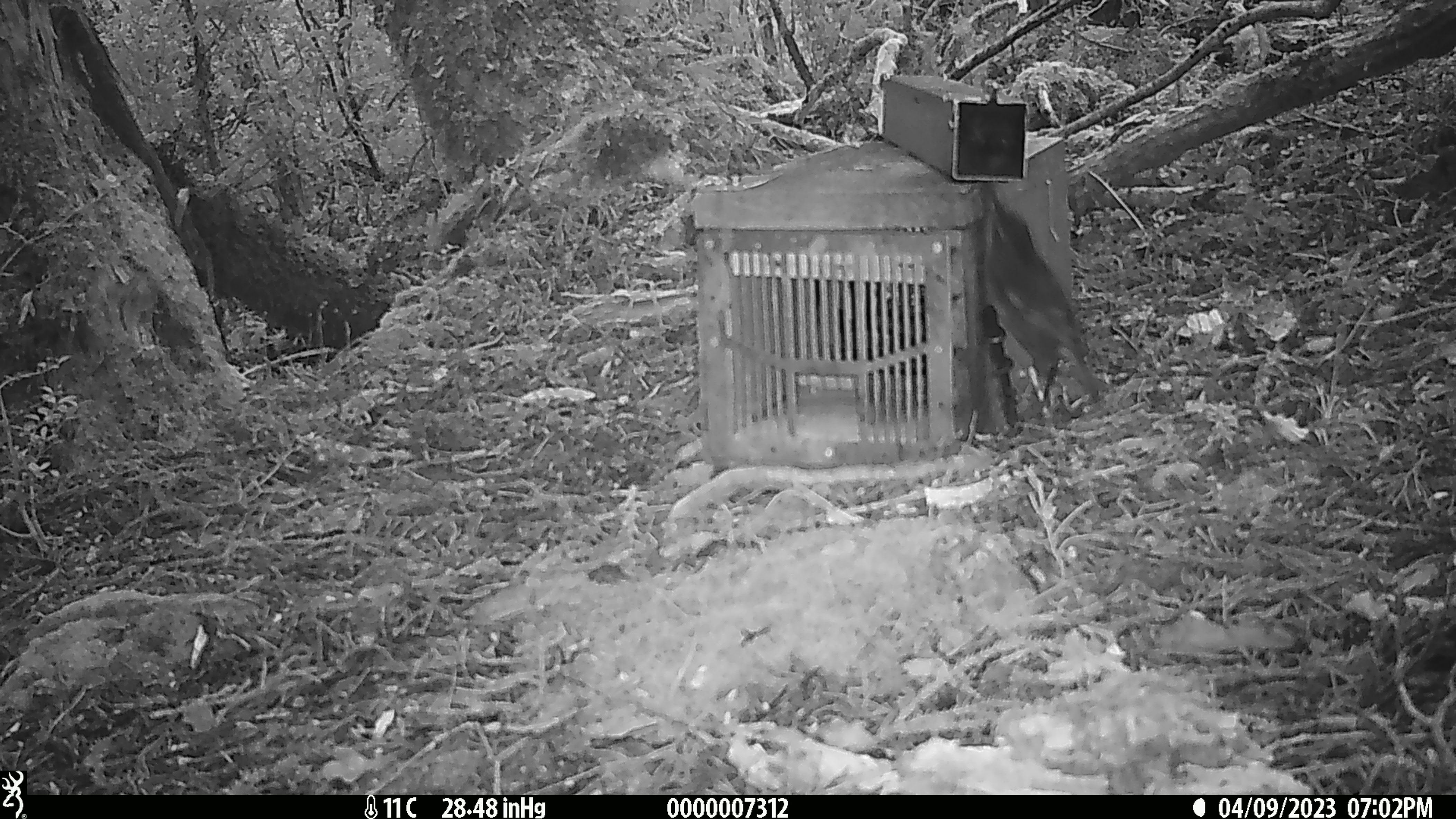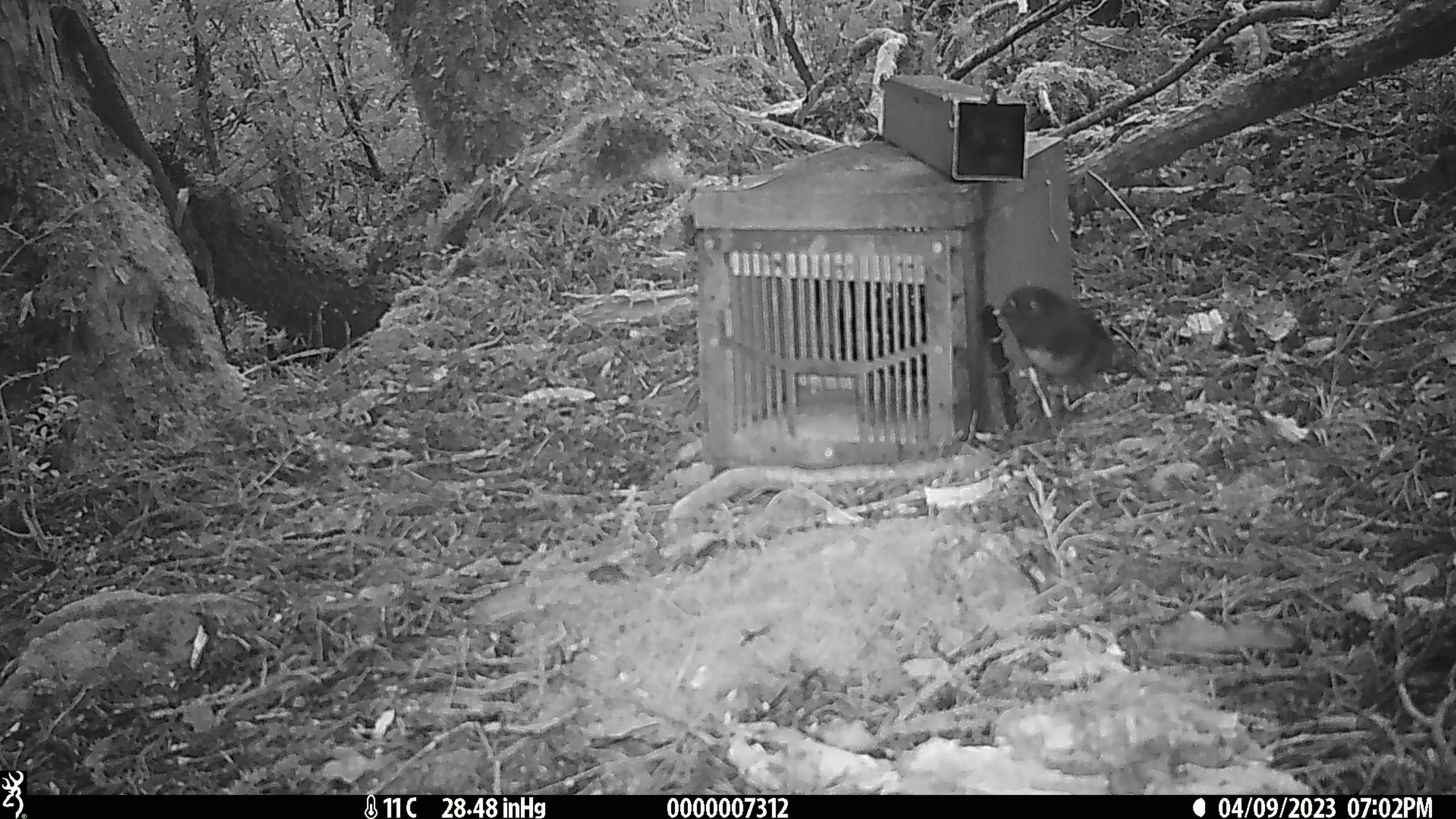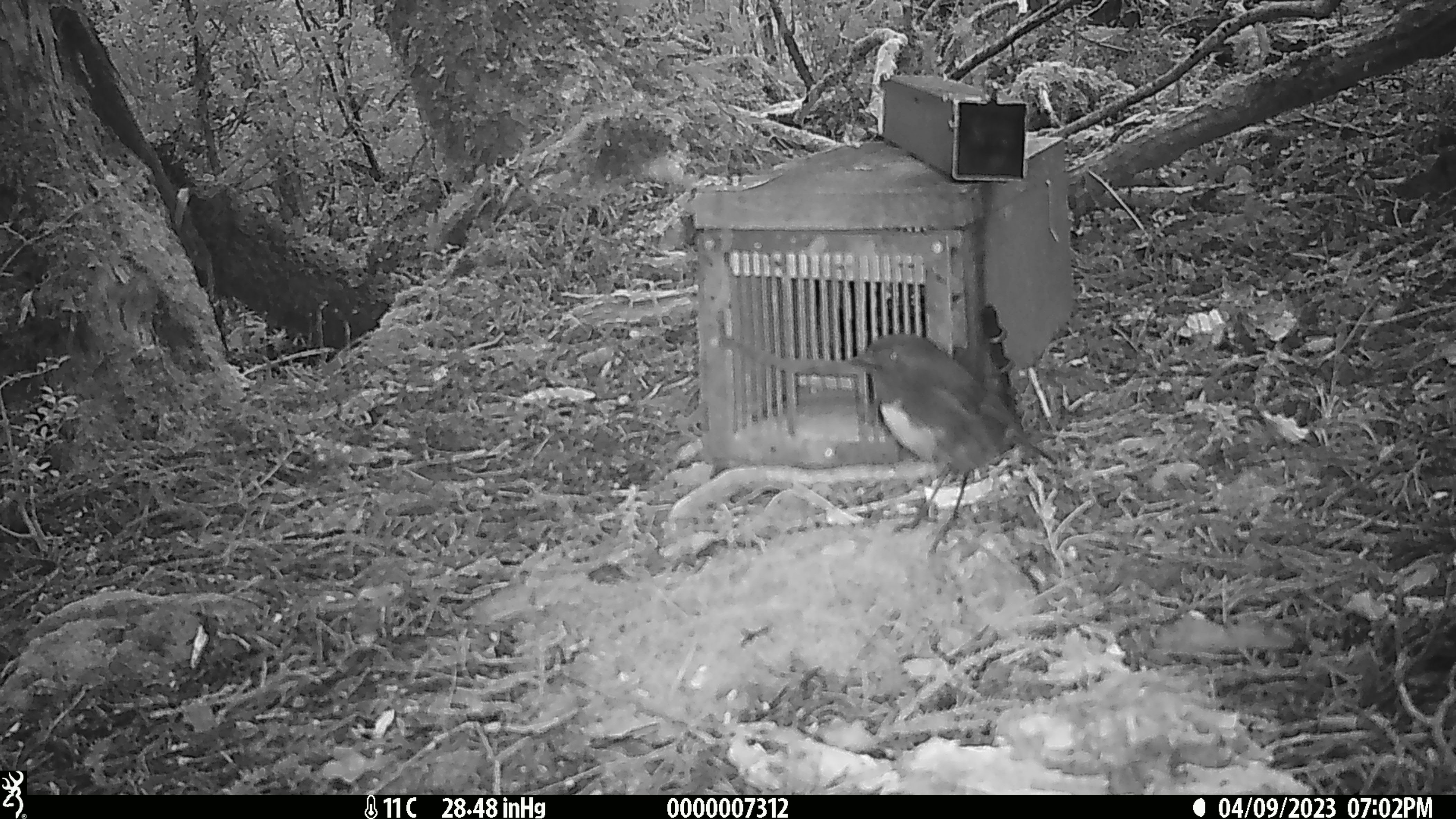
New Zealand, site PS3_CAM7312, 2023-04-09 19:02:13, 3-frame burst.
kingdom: Animalia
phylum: Chordata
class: Aves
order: Passeriformes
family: Petroicidae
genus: Petroica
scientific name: Petroica australis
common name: new zealand robin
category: robin